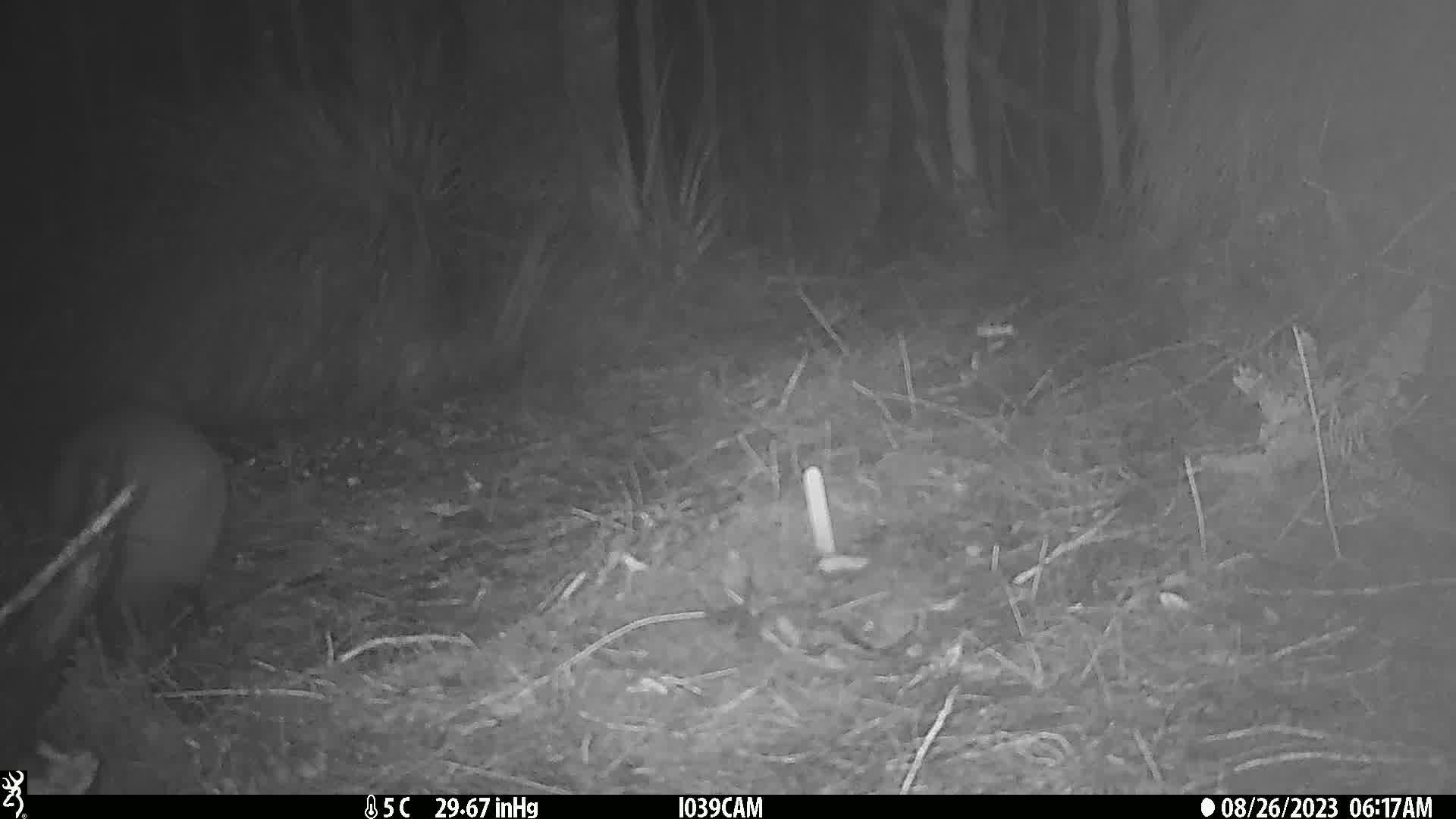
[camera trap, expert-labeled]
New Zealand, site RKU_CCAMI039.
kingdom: Animalia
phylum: Chordata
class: Aves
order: Apterygiformes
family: Apterygidae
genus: Apteryx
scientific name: Apteryx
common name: kiwi